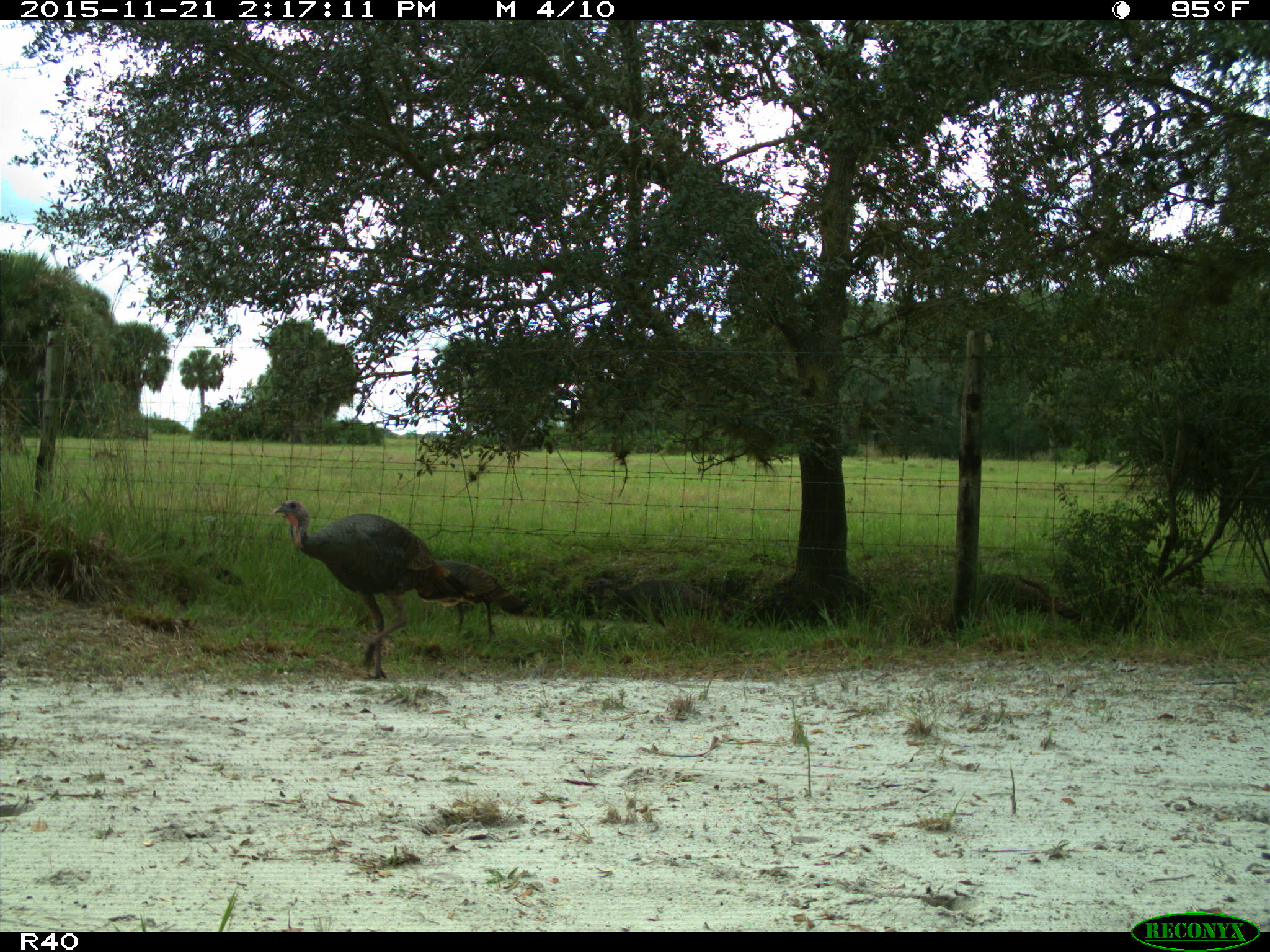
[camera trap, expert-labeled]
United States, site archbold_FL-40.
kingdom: Animalia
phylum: Chordata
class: Aves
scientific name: Aves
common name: birds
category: unidentified bird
Unidentified bird (birds) (Aves).